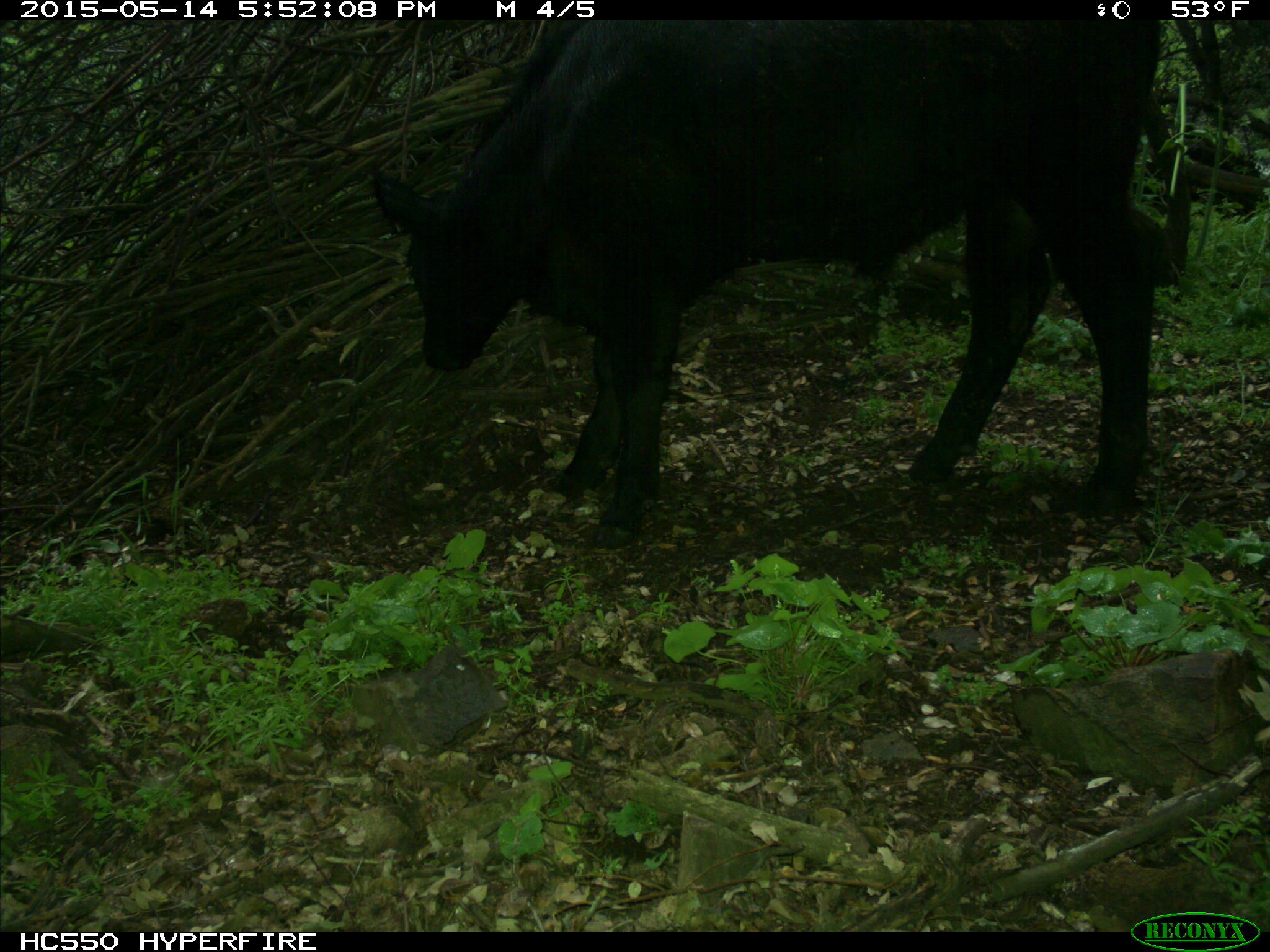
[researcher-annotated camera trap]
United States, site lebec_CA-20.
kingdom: Animalia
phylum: Chordata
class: Mammalia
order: Artiodactyla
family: Bovidae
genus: Bos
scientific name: Bos taurus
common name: domestic cow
Bos taurus (domestic cow).